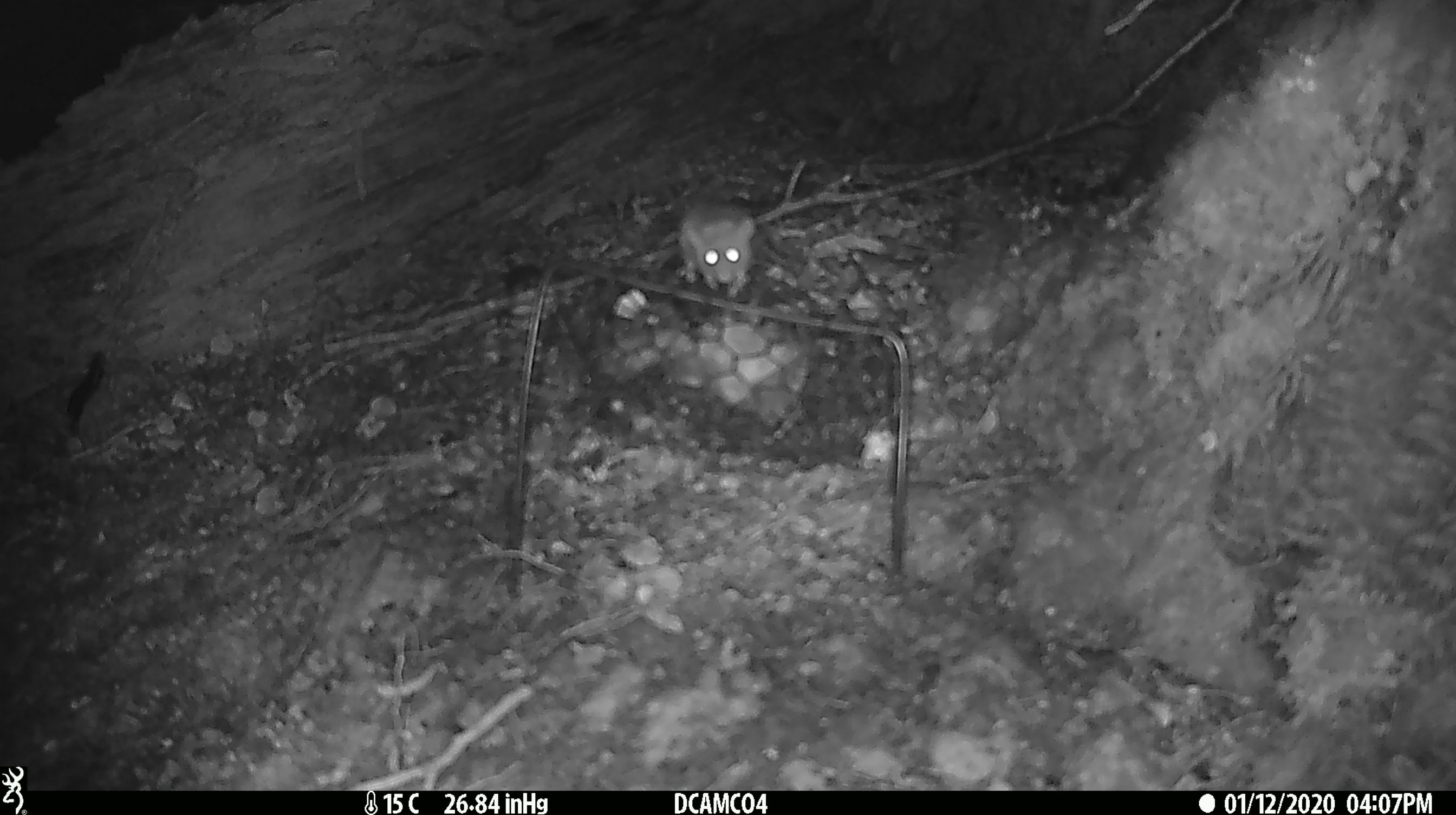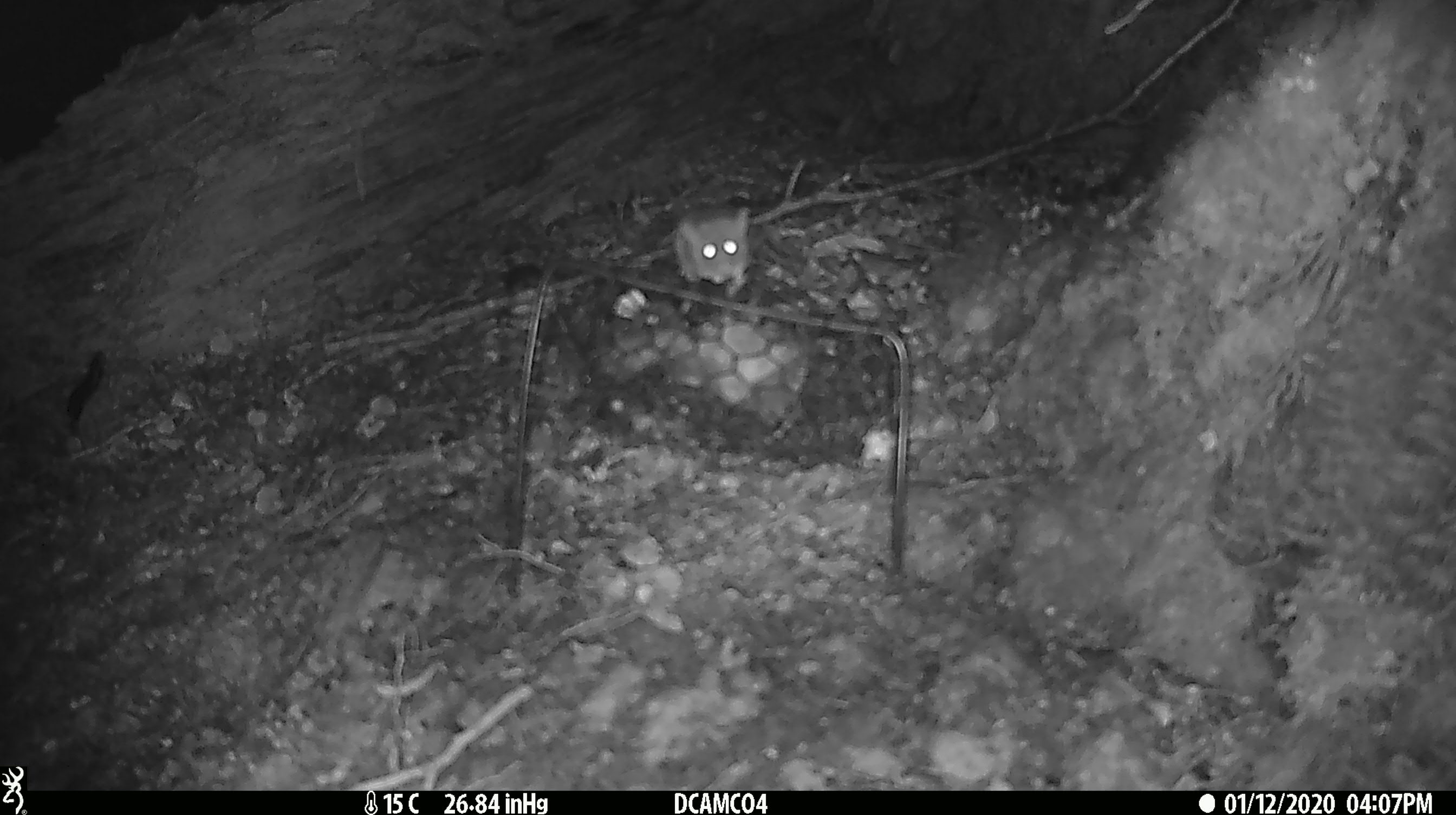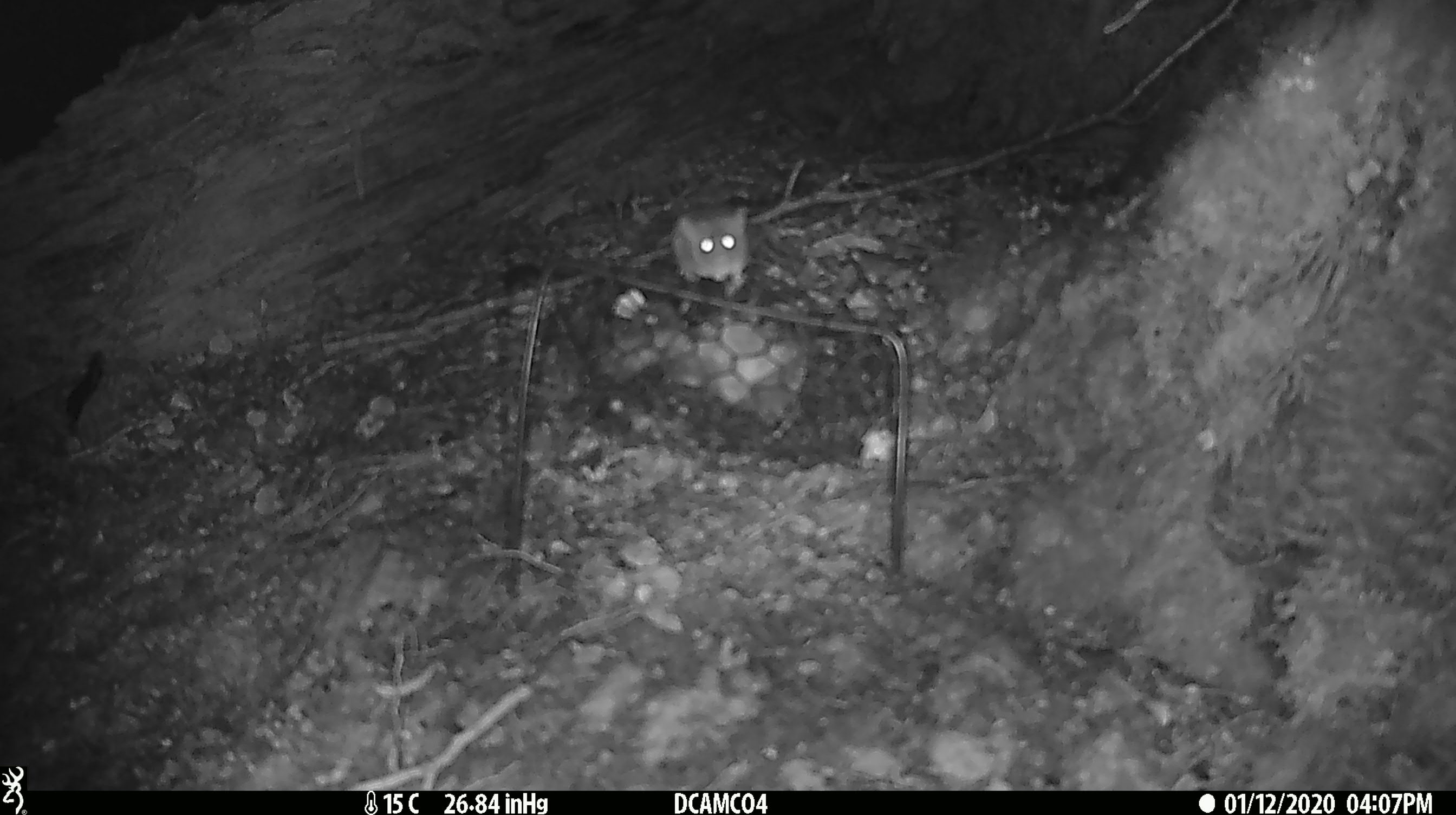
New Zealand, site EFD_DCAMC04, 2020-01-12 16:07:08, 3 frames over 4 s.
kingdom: Animalia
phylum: Chordata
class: Mammalia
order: Rodentia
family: Muridae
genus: Mus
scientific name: Mus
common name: mouse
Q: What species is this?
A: Mouse (Mus).